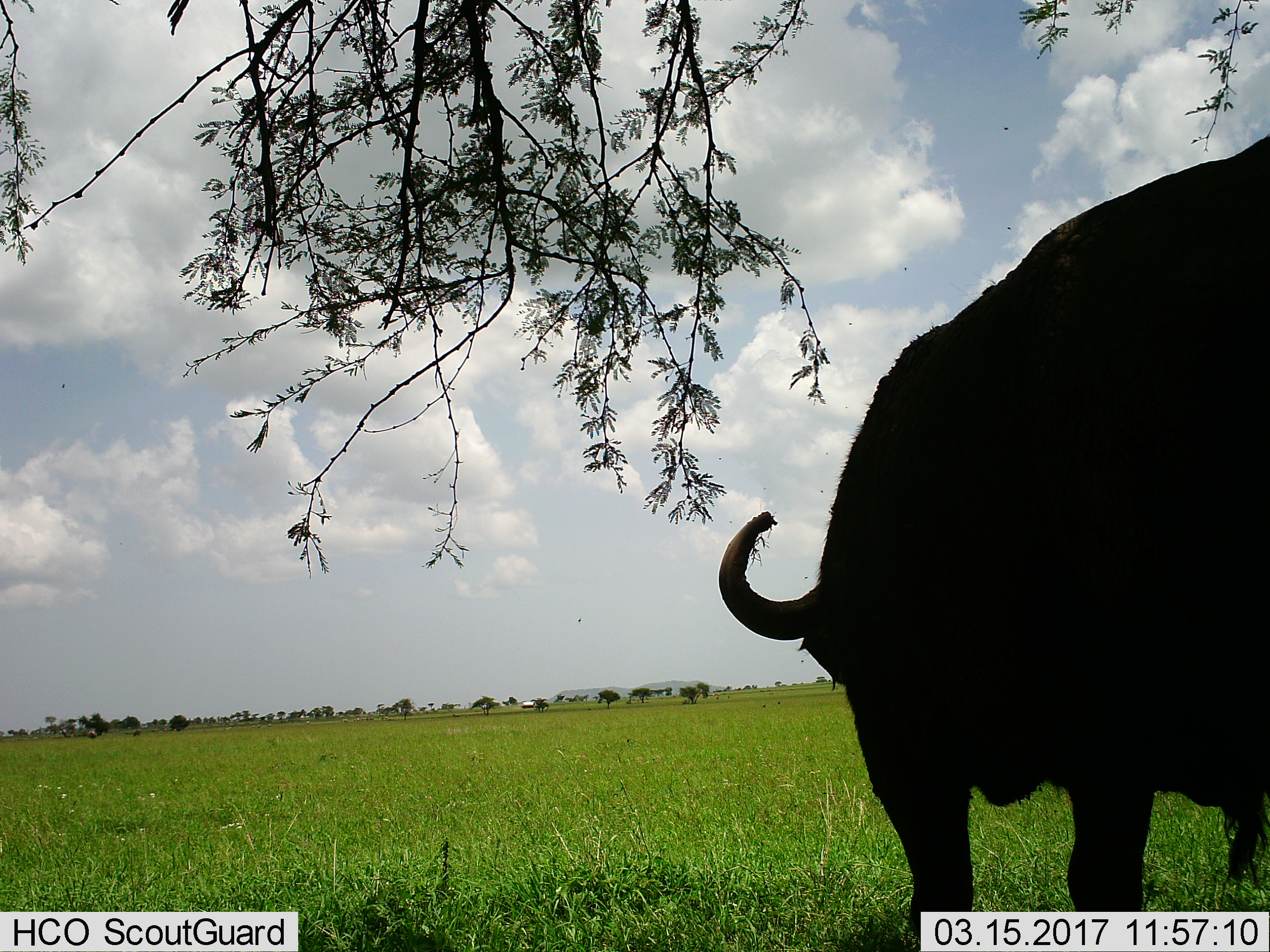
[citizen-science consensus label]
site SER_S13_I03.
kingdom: Animalia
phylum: Chordata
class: Mammalia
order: Artiodactyla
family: Bovidae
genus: Syncerus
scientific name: Syncerus caffer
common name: african buffalo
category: buffalo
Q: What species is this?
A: Buffalo (african buffalo) (Syncerus caffer).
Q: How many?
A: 1.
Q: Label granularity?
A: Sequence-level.